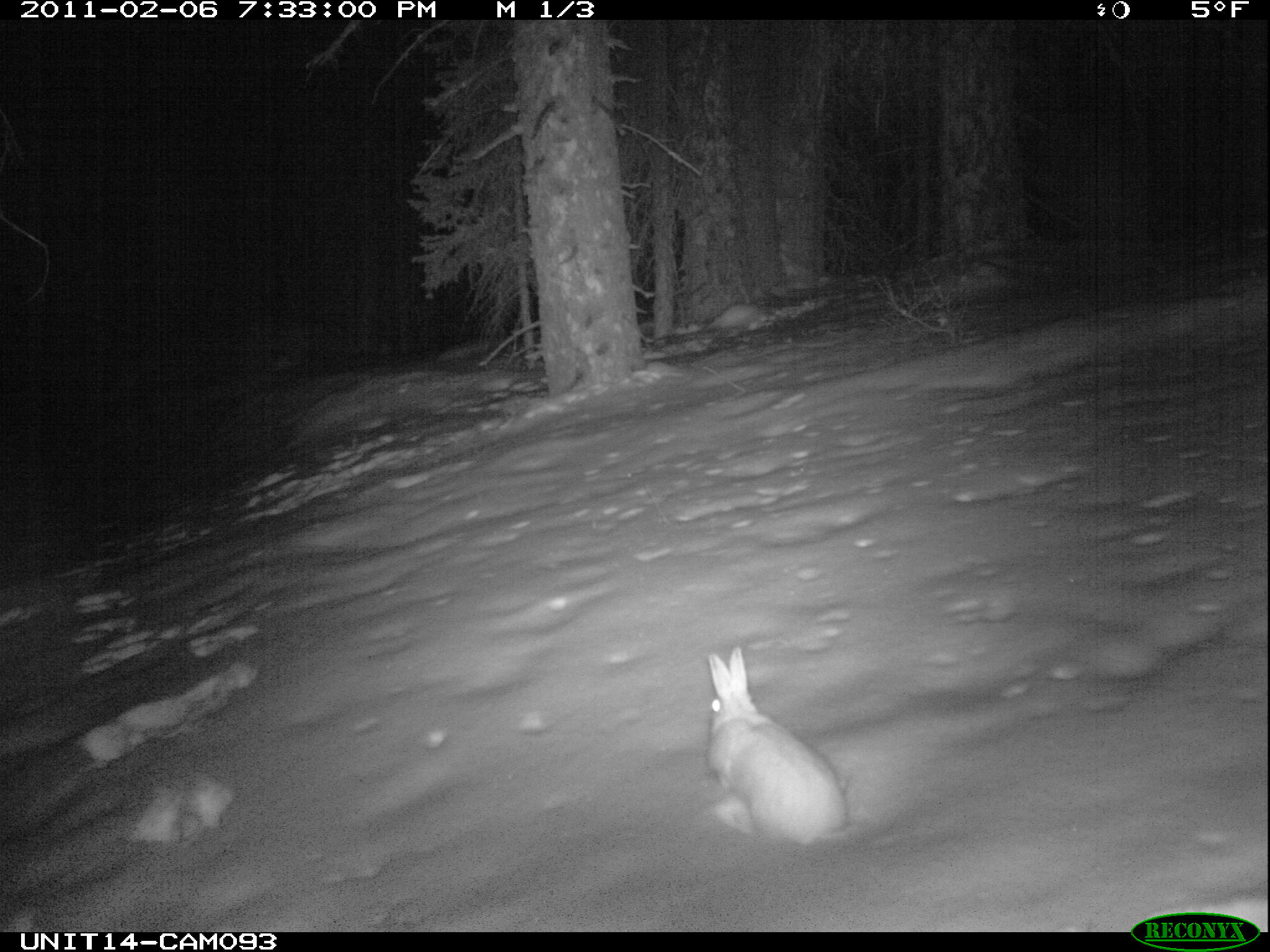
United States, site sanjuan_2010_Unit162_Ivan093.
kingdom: Animalia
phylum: Chordata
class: Mammalia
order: Lagomorpha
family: Leporidae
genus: Lepus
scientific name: Lepus americanus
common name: snowshoe hare